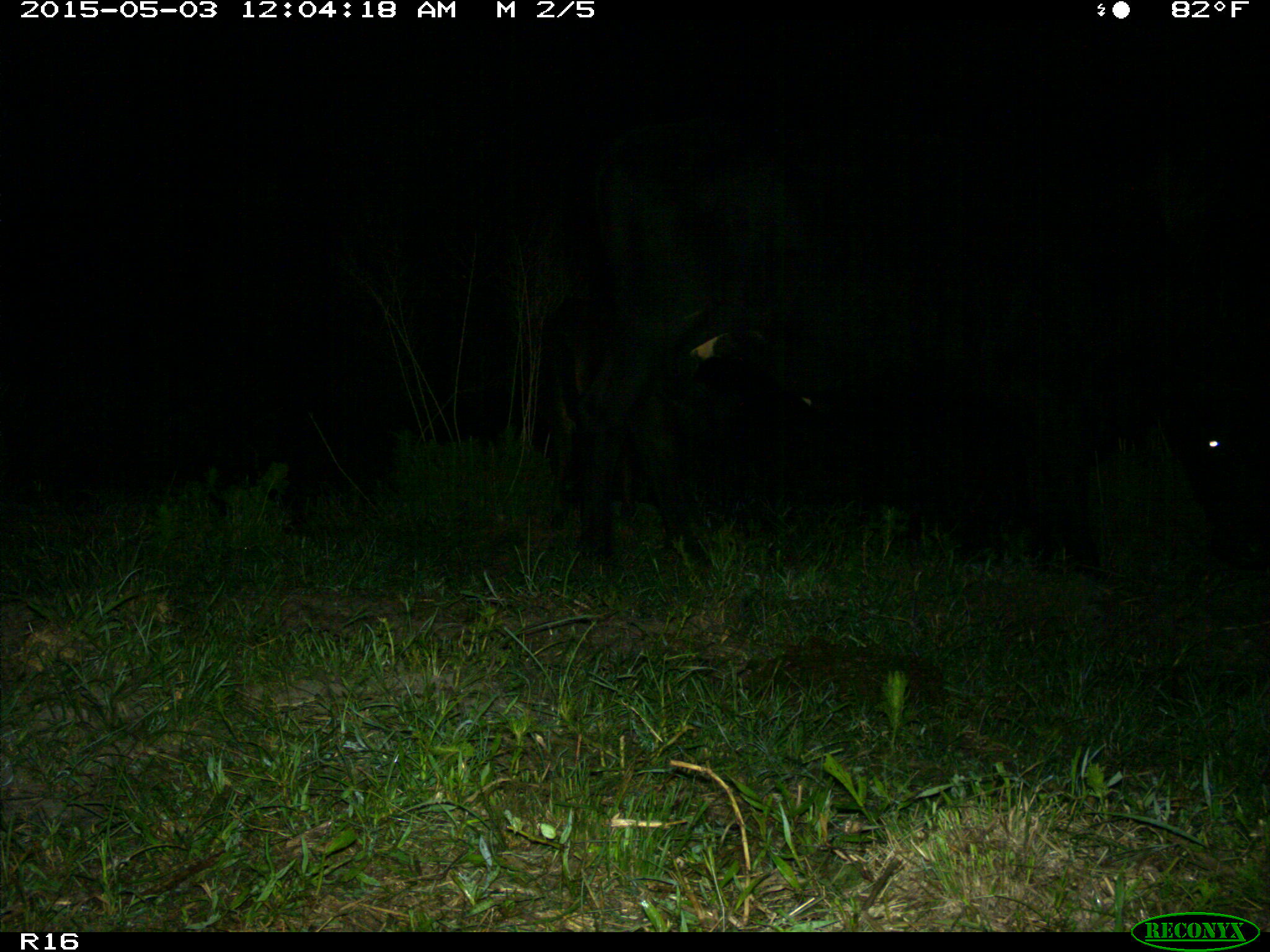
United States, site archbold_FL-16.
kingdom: Animalia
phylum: Chordata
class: Mammalia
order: Artiodactyla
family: Bovidae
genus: Bos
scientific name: Bos taurus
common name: domestic cow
Bos taurus (domestic cow).